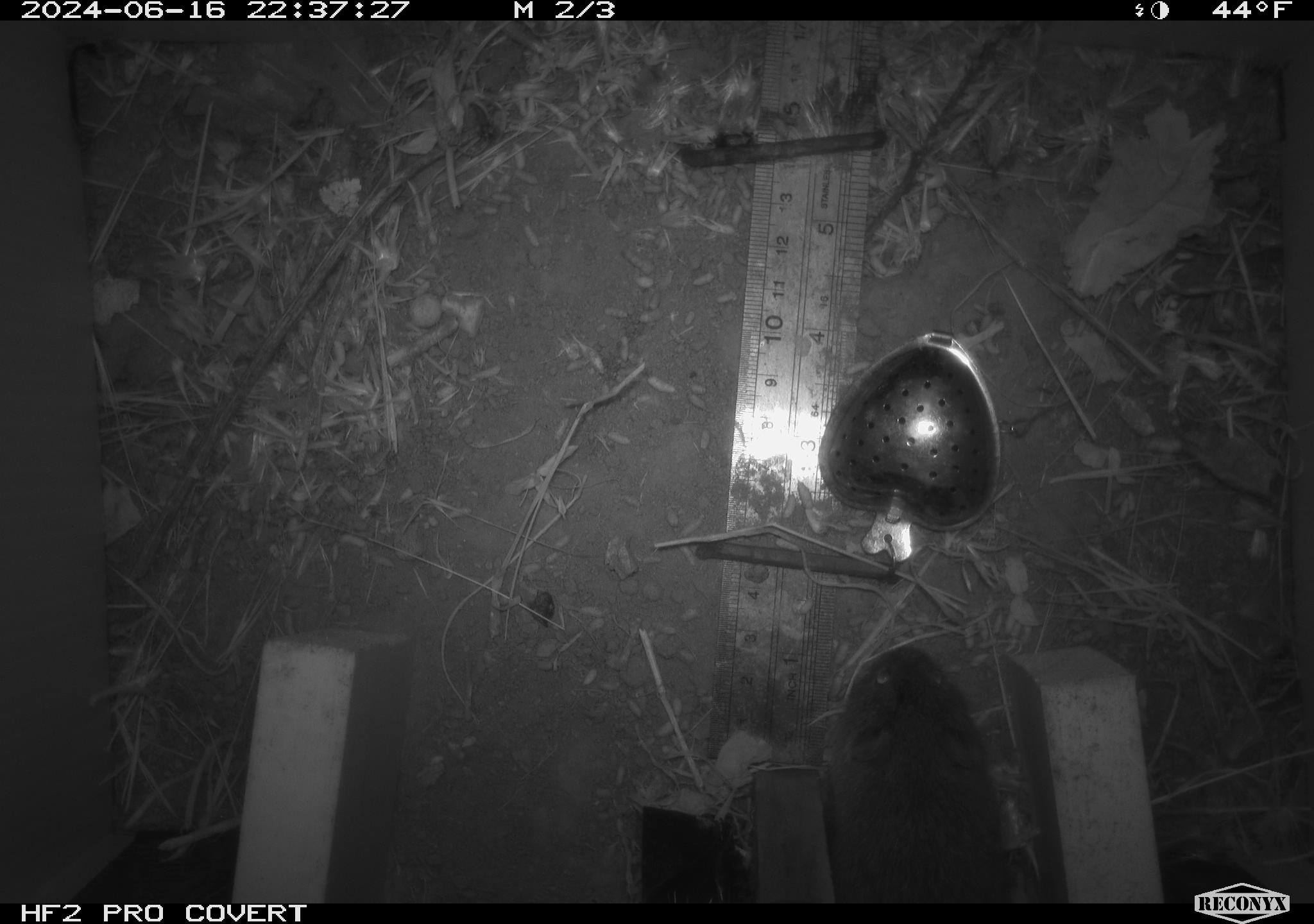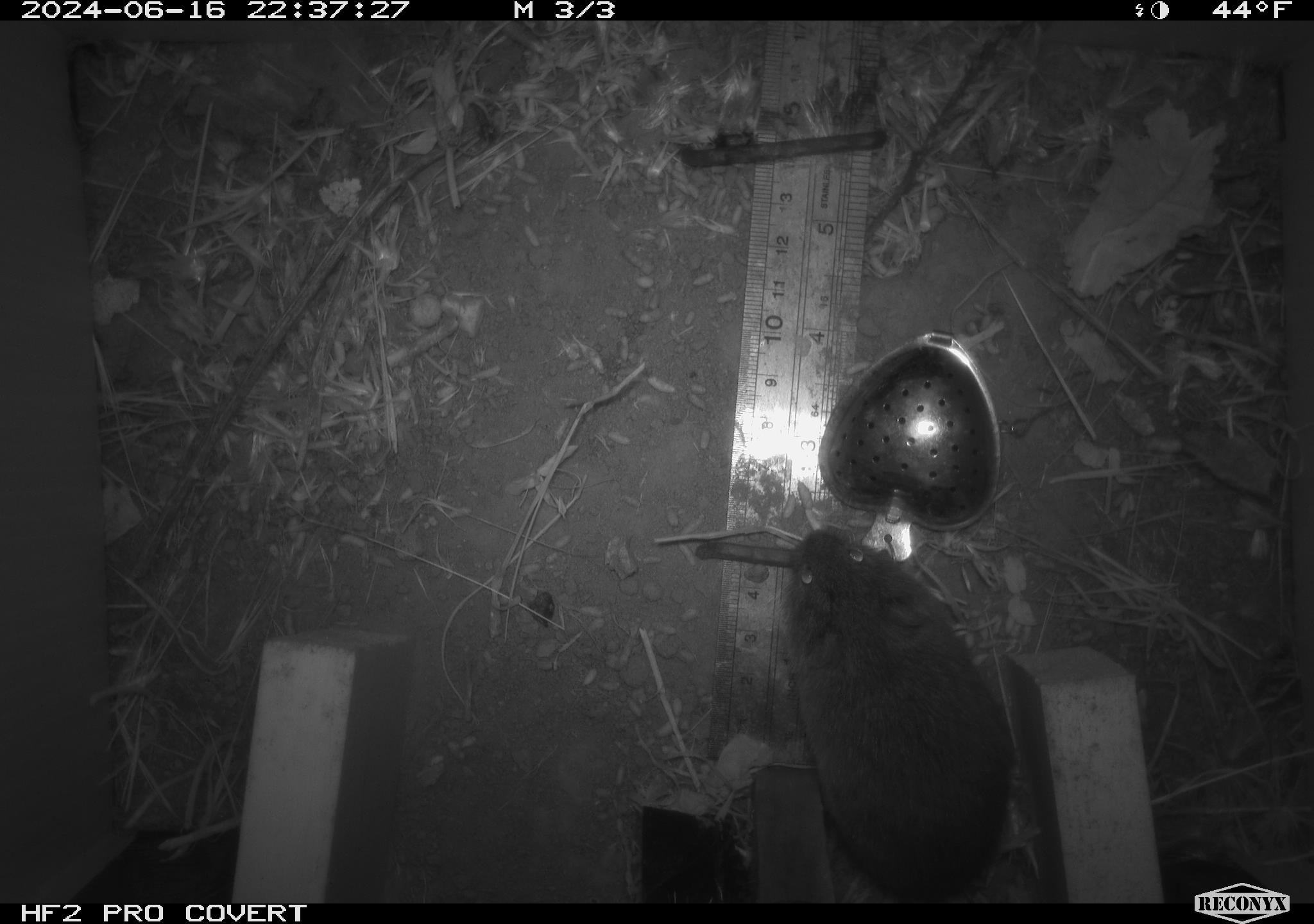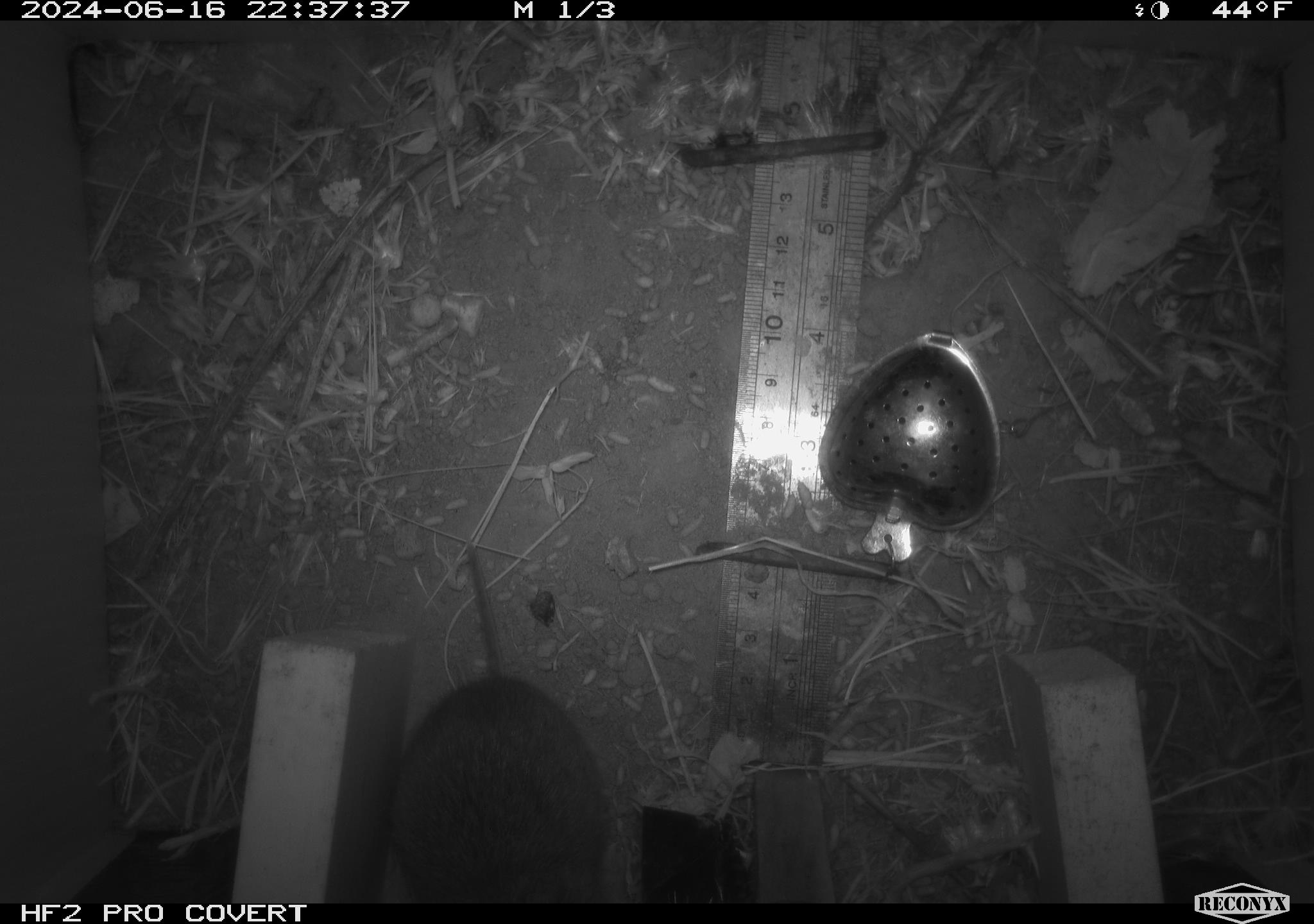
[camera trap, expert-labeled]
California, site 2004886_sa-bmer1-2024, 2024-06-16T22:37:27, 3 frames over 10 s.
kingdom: Animalia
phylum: Chordata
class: Mammalia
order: Rodentia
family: Cricetidae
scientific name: Cricetidae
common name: hamsters, voles, lemmings, and allies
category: cricetidae family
Cricetidae family (hamsters, voles, lemmings, and allies) (Cricetidae).